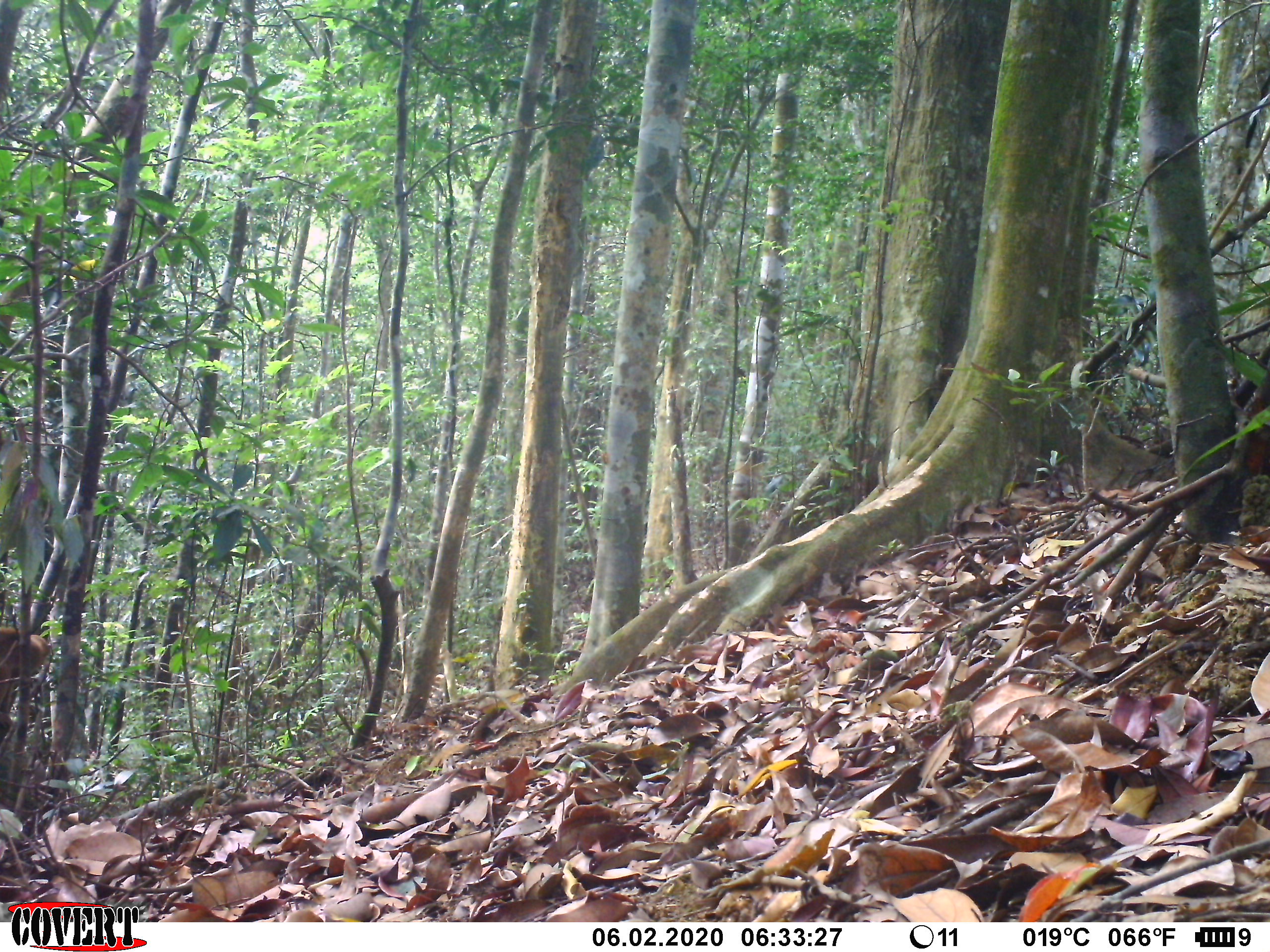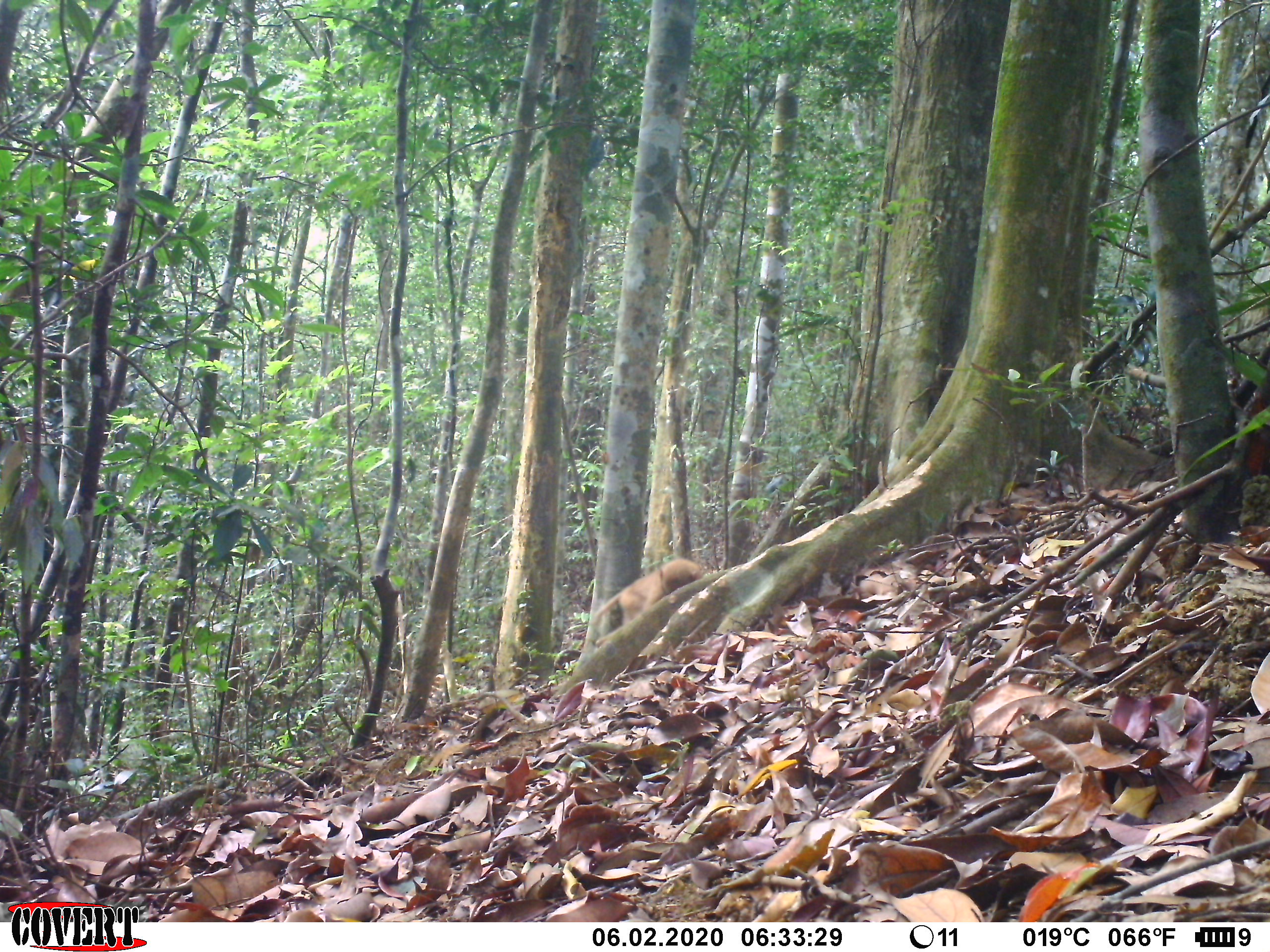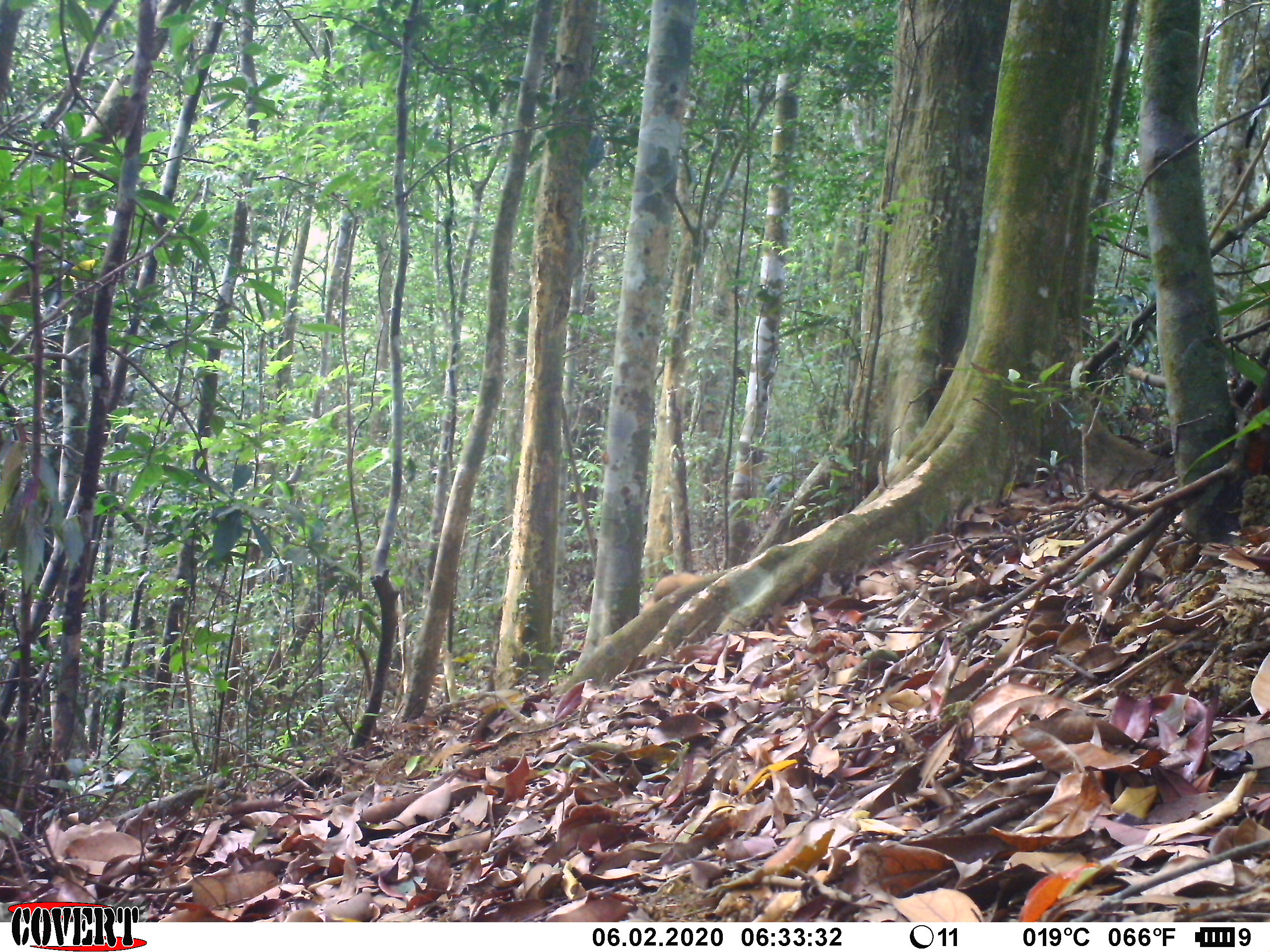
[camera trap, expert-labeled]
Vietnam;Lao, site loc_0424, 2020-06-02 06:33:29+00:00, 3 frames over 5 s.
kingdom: Animalia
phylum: Chordata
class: Mammalia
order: Primates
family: Cercopithecidae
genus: Macaca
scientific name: Macaca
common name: macaques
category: assam or rhesus macaque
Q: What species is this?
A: Assam or rhesus macaque (macaques) (Macaca).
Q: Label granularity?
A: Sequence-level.